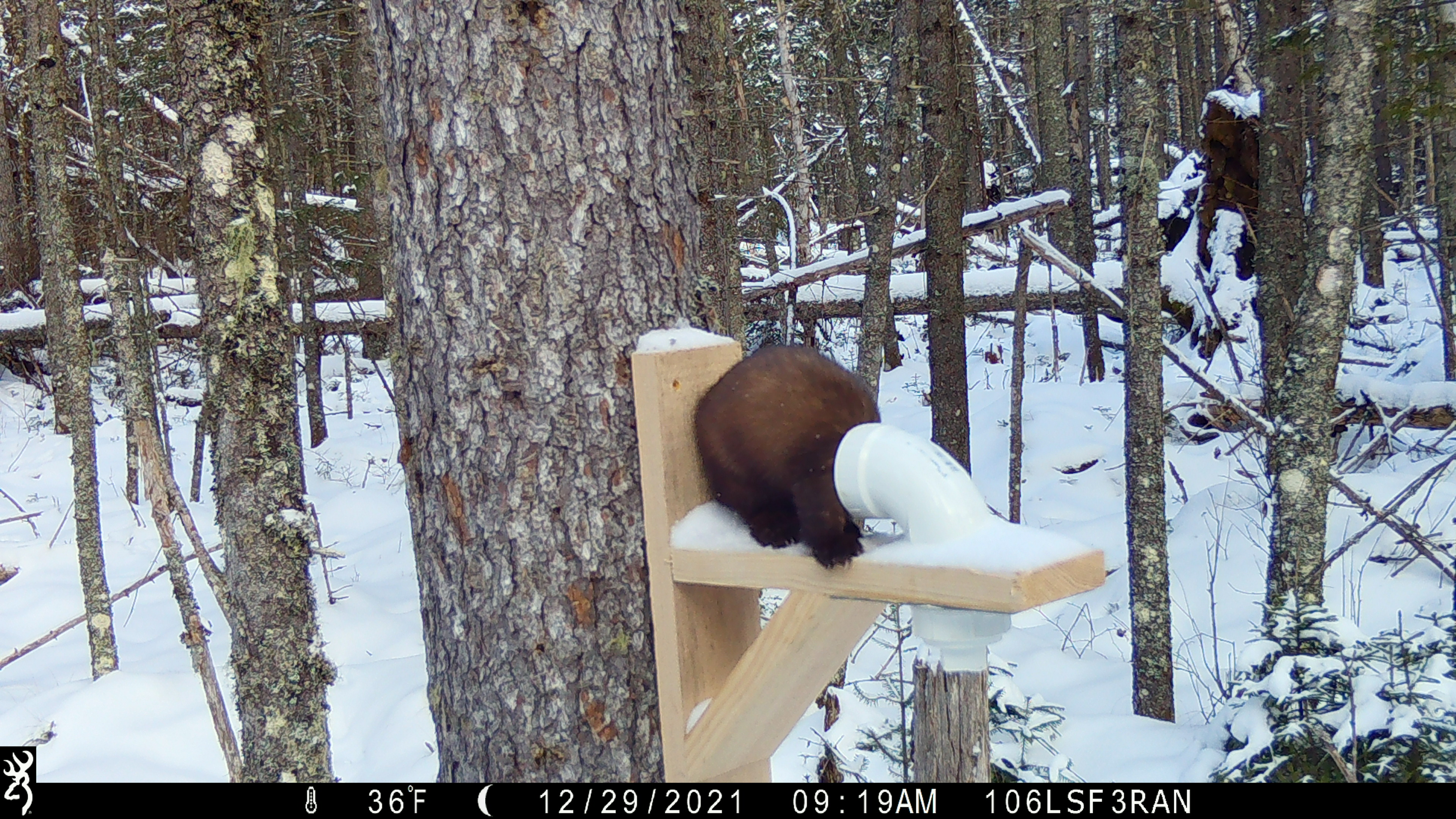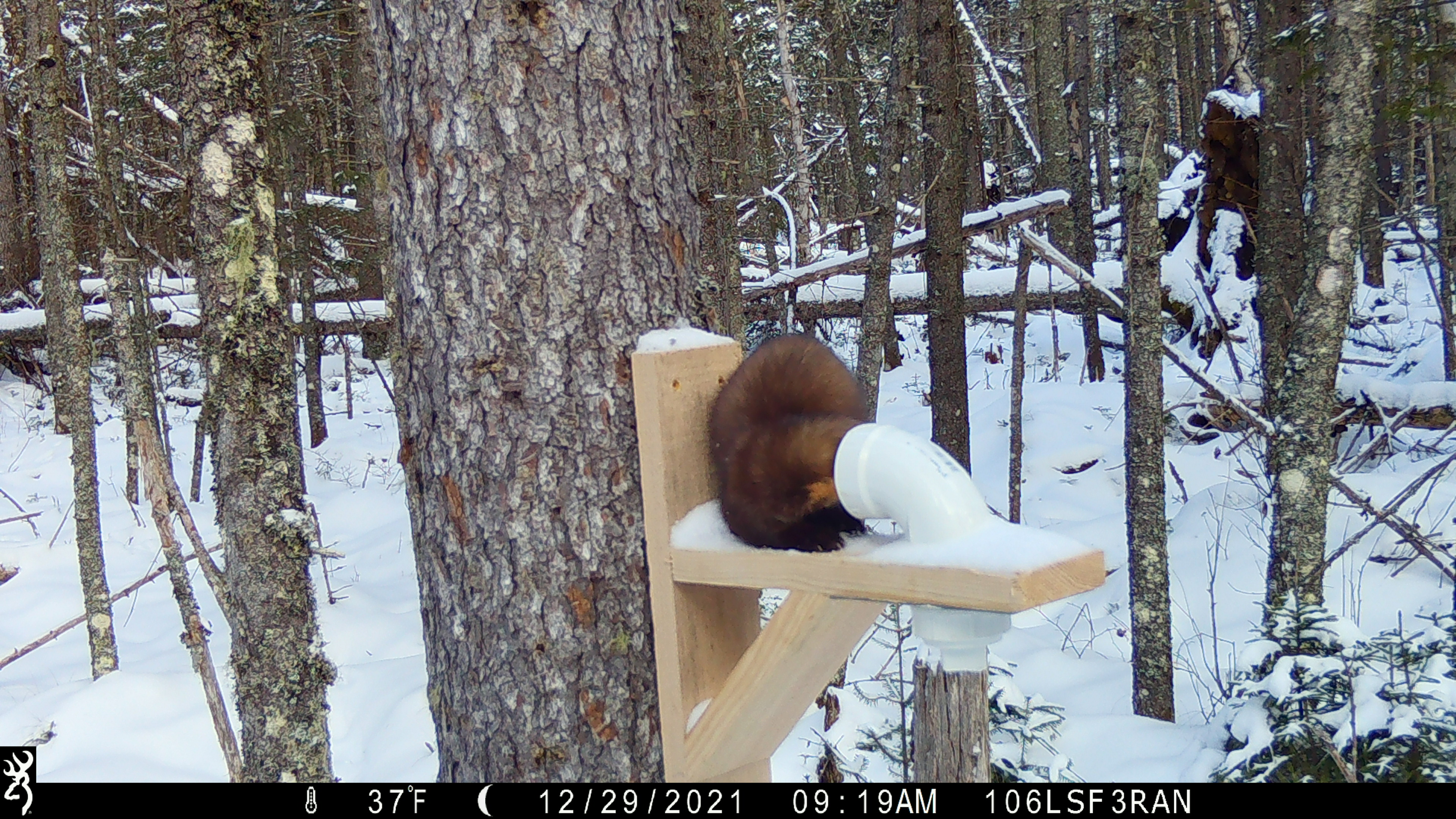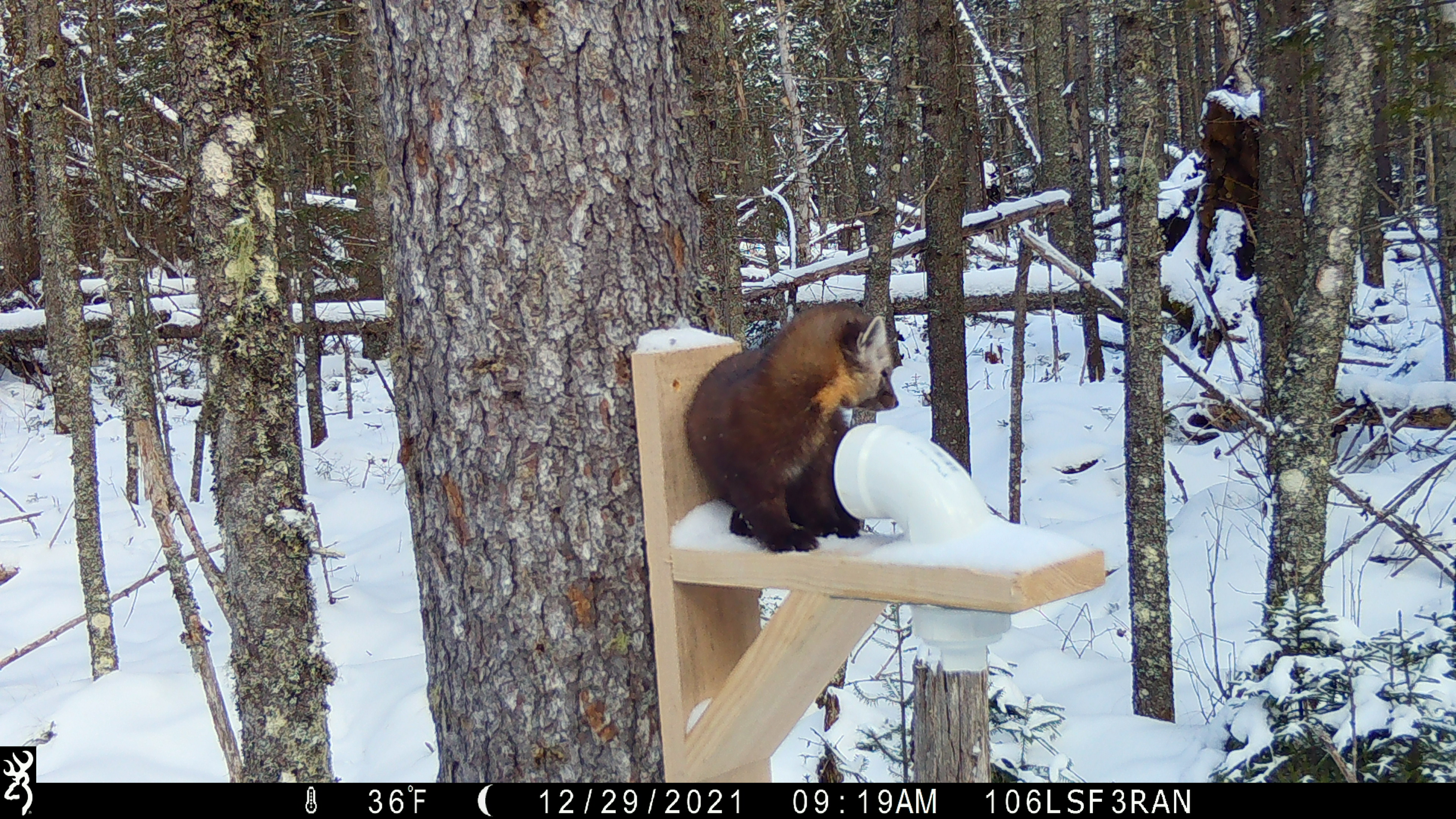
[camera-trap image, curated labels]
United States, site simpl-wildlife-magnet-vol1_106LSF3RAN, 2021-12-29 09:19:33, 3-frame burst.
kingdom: Animalia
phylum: Chordata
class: Mammalia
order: Carnivora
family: Mustelidae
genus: Martes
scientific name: Martes americana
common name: american marten